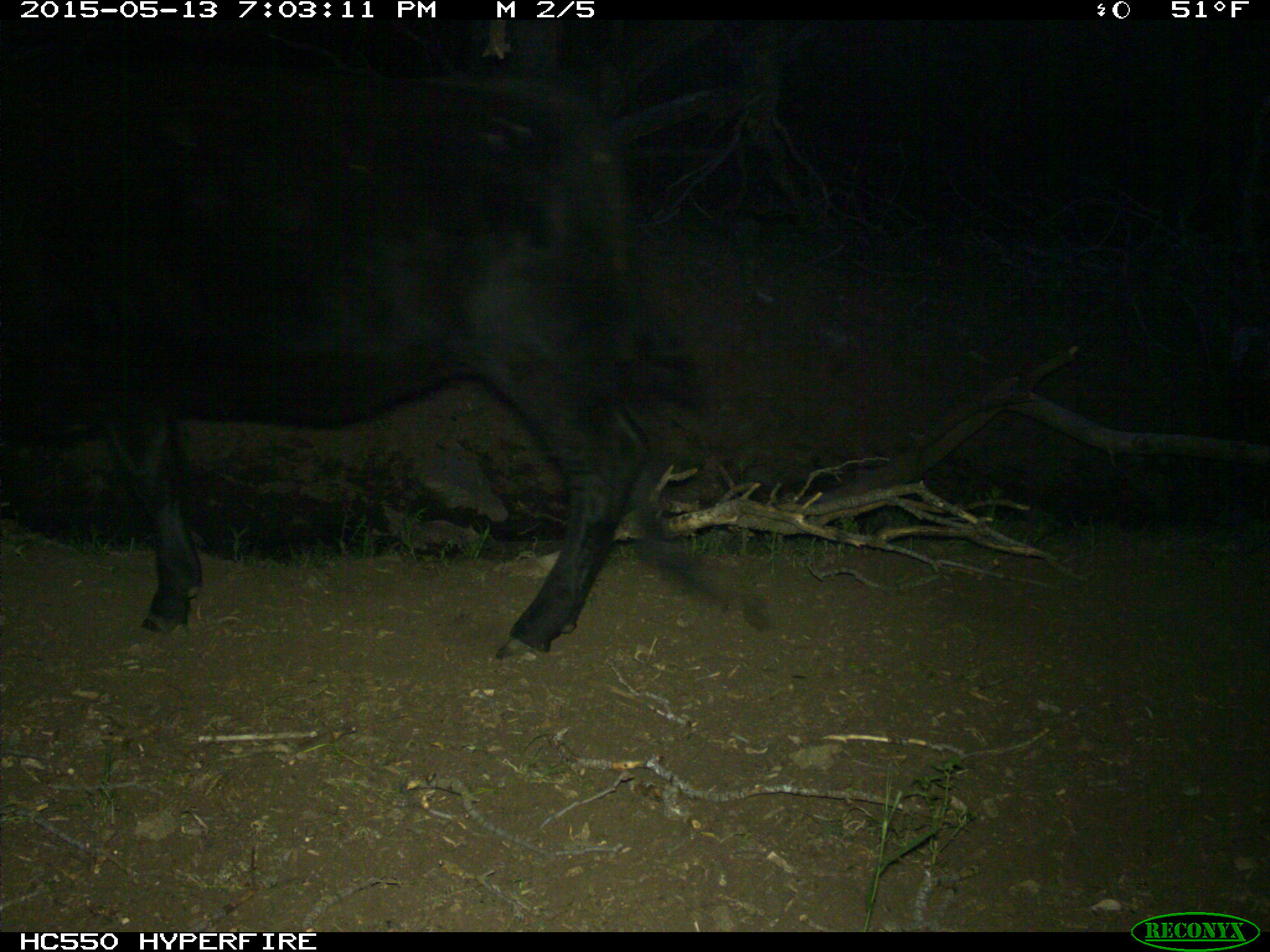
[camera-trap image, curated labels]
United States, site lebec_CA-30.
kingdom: Animalia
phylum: Chordata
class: Mammalia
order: Artiodactyla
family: Bovidae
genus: Bos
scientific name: Bos taurus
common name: domestic cow